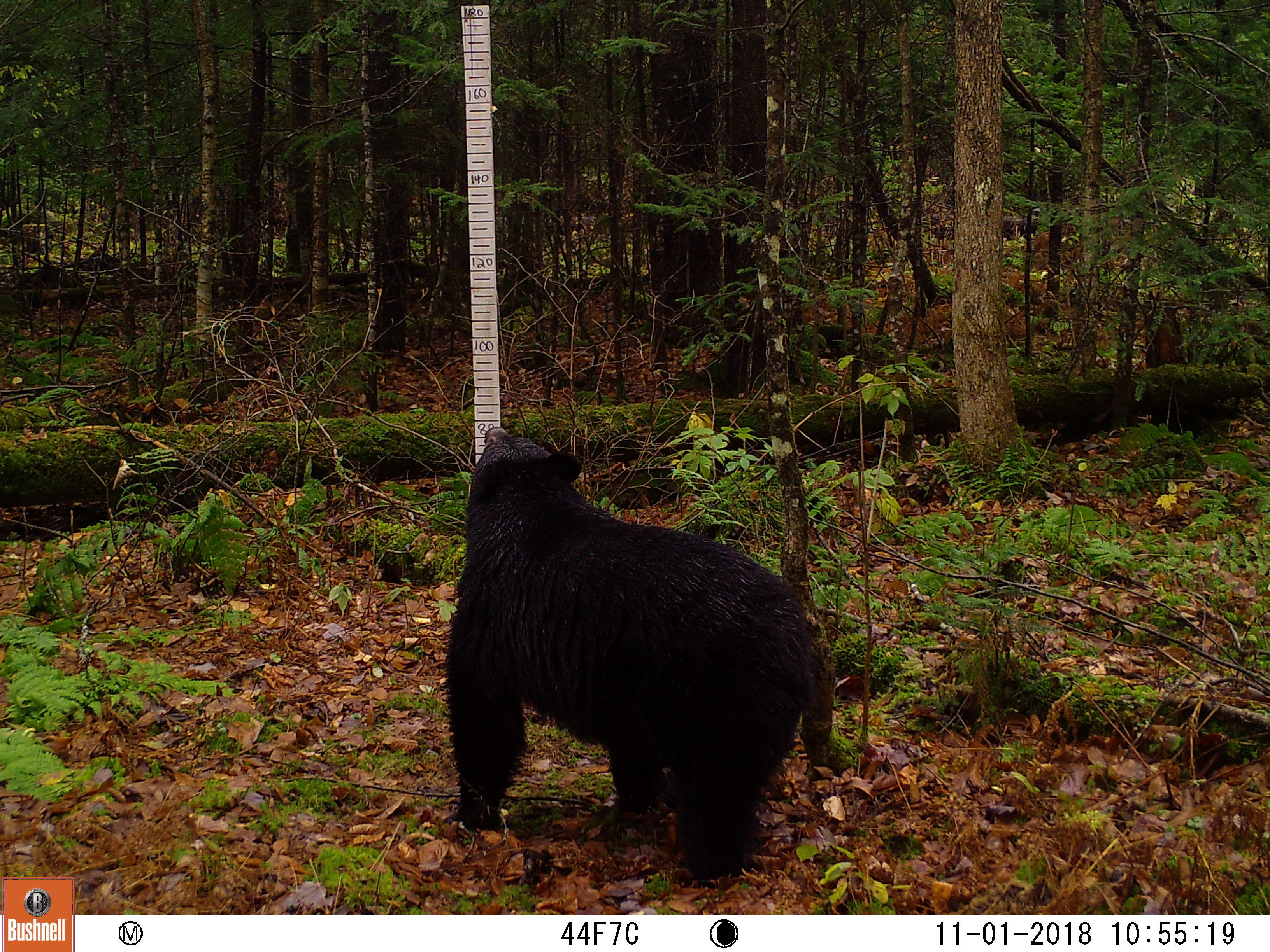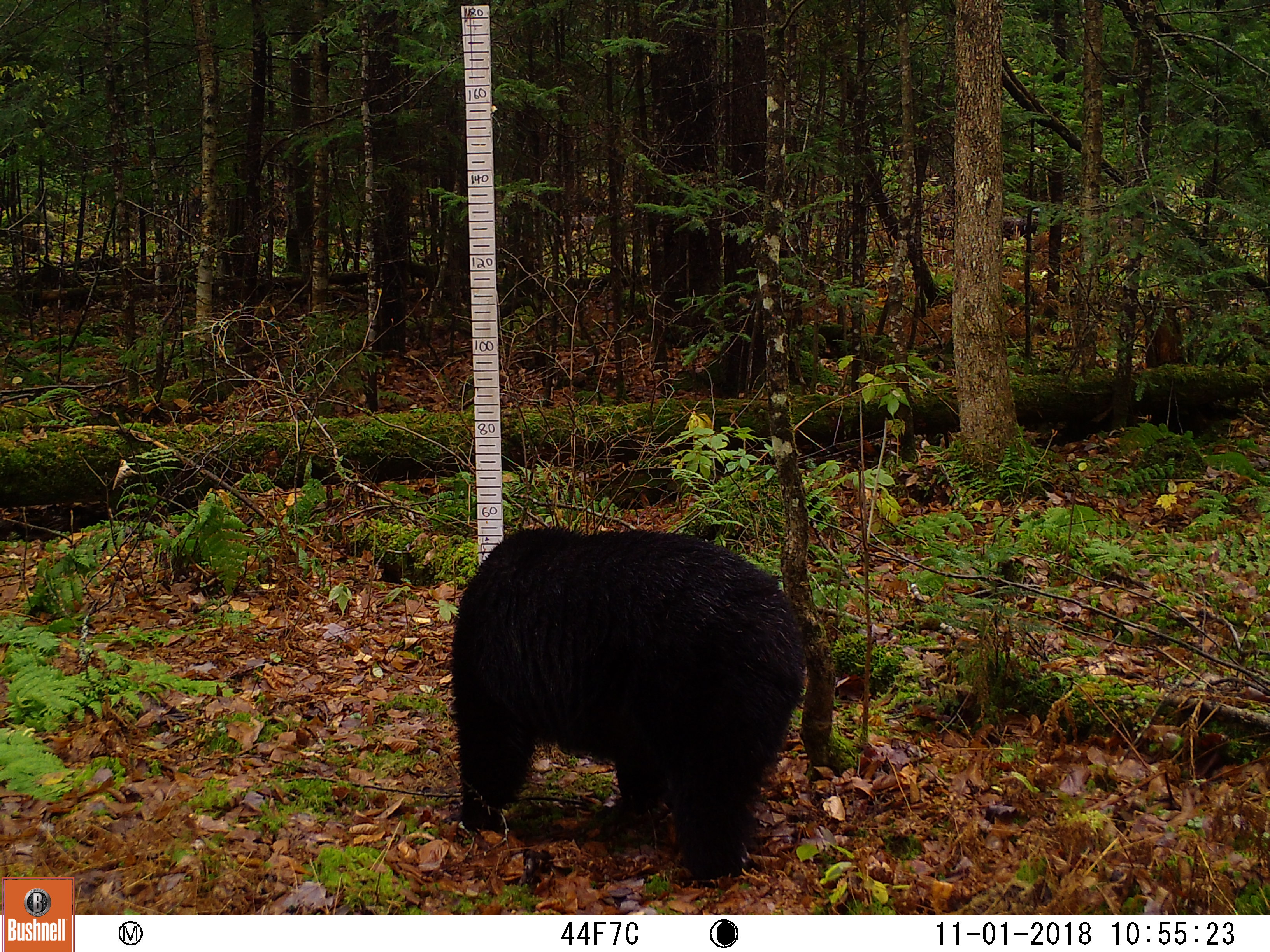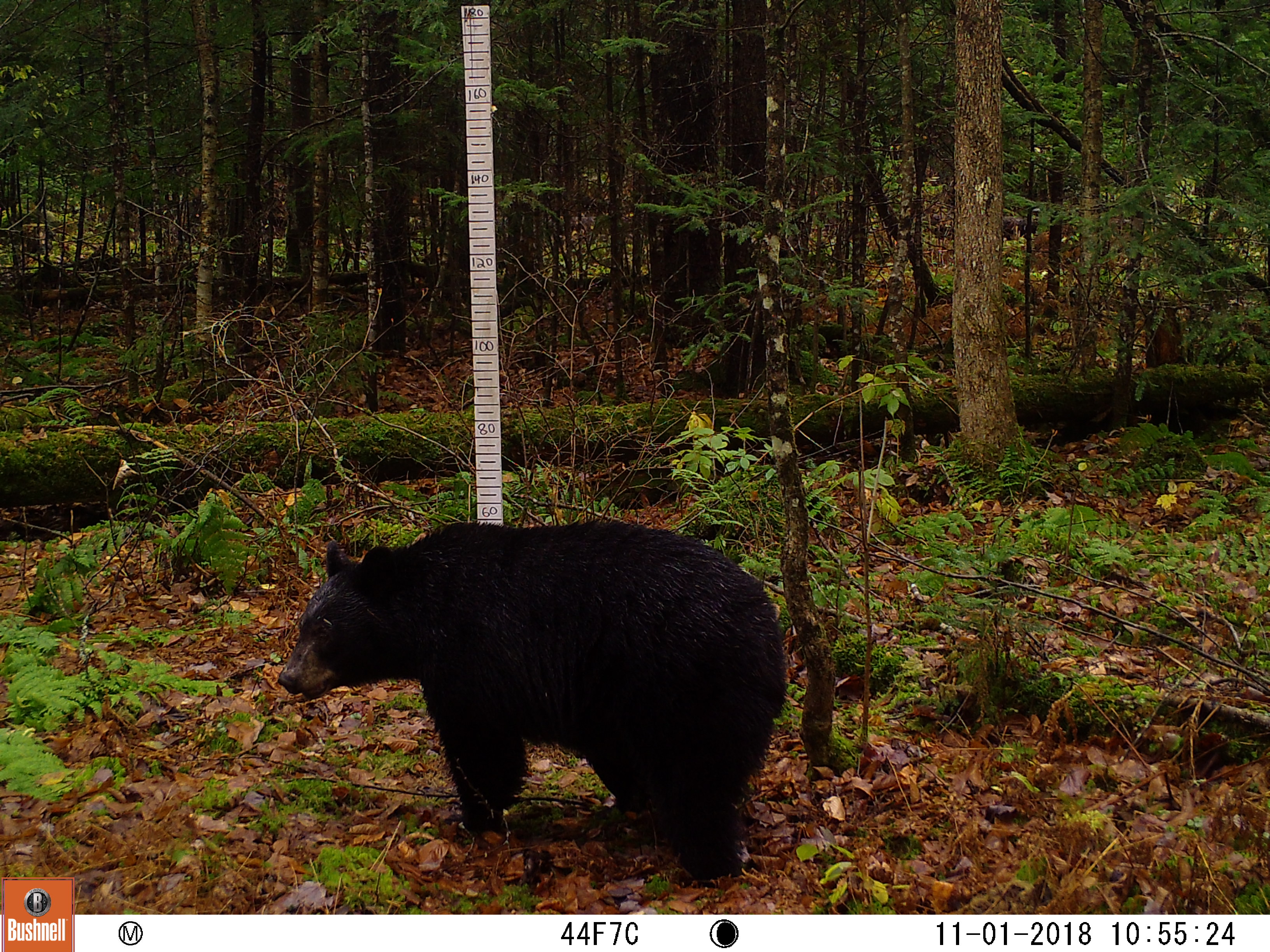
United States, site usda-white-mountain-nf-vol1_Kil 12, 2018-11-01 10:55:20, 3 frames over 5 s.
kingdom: Animalia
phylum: Chordata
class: Mammalia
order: Carnivora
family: Ursidae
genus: Ursus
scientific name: Ursus americanus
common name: black bear